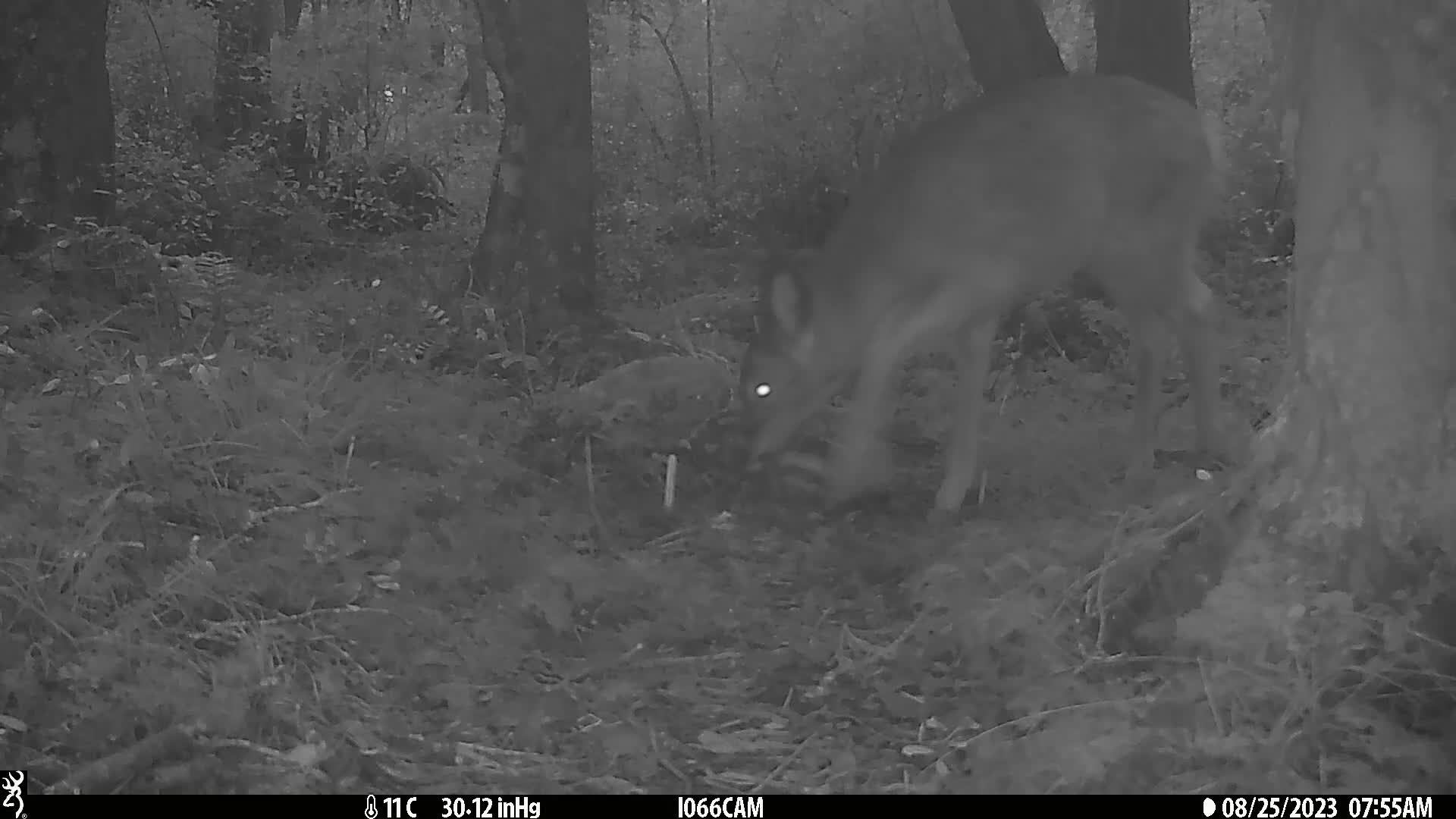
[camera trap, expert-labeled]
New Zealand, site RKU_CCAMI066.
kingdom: Animalia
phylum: Chordata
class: Mammalia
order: Artiodactyla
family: Cervidae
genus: Odocoileus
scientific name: Odocoileus virginianus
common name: white-tailed deer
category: white tailed deer